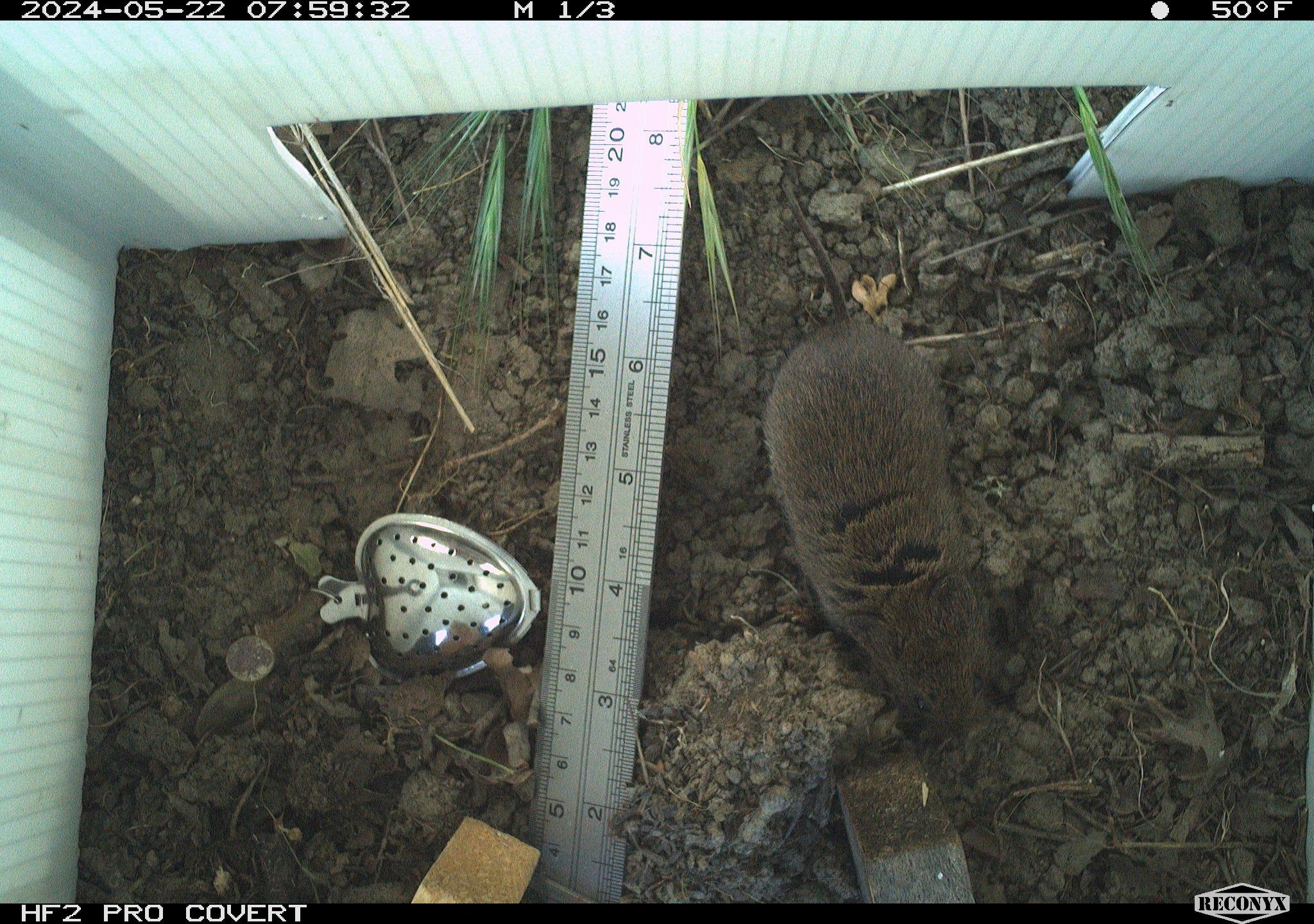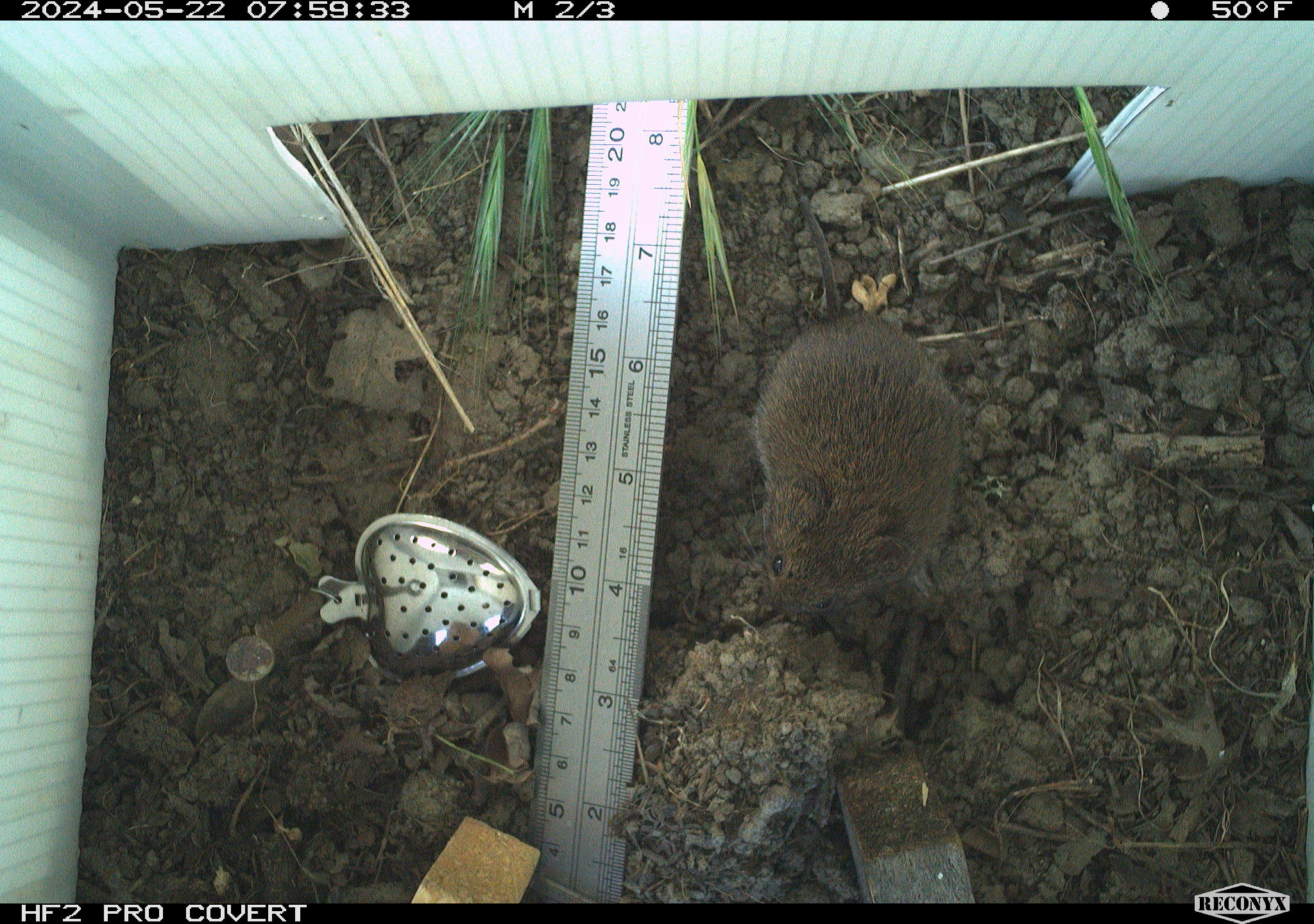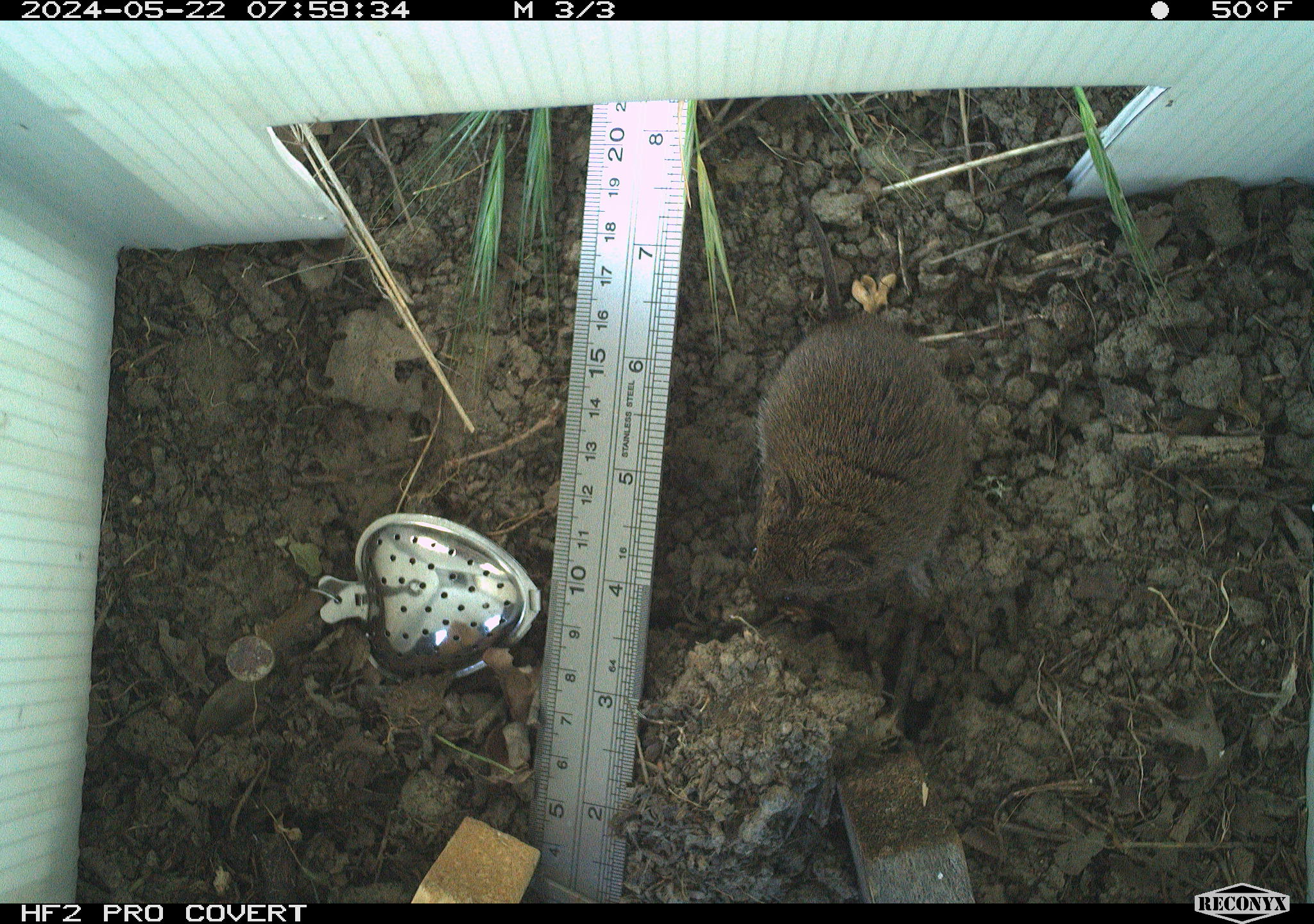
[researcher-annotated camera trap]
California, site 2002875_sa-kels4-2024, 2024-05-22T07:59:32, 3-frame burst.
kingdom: Animalia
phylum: Chordata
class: Mammalia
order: Rodentia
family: Cricetidae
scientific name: Arvicolinae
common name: voles, lemmings, and muskrats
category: arvicolinae subfamily